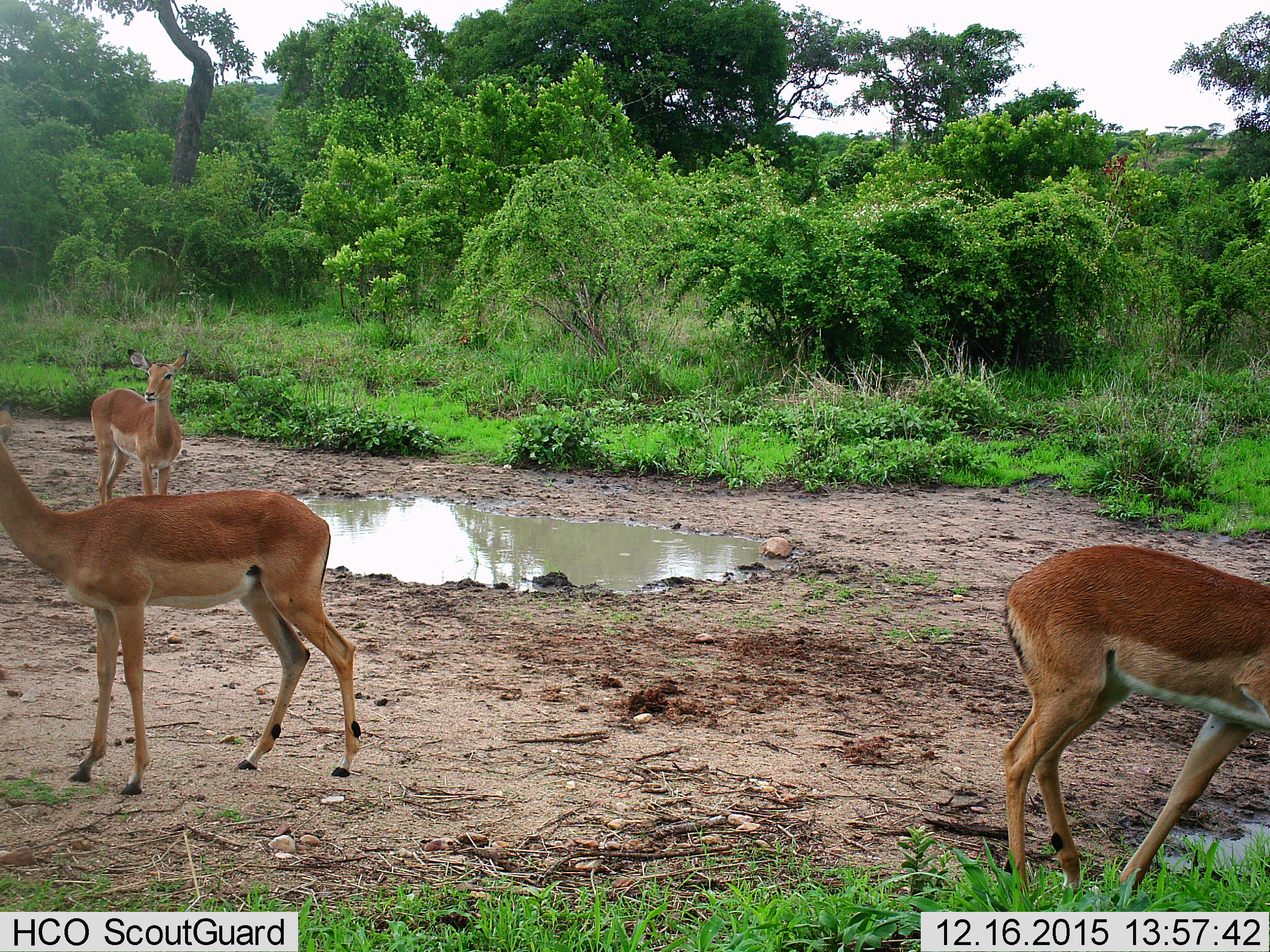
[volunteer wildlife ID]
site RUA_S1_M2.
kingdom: Animalia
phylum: Chordata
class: Mammalia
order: Artiodactyla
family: Bovidae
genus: Aepyceros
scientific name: Aepyceros melampus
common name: impala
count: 3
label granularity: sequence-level